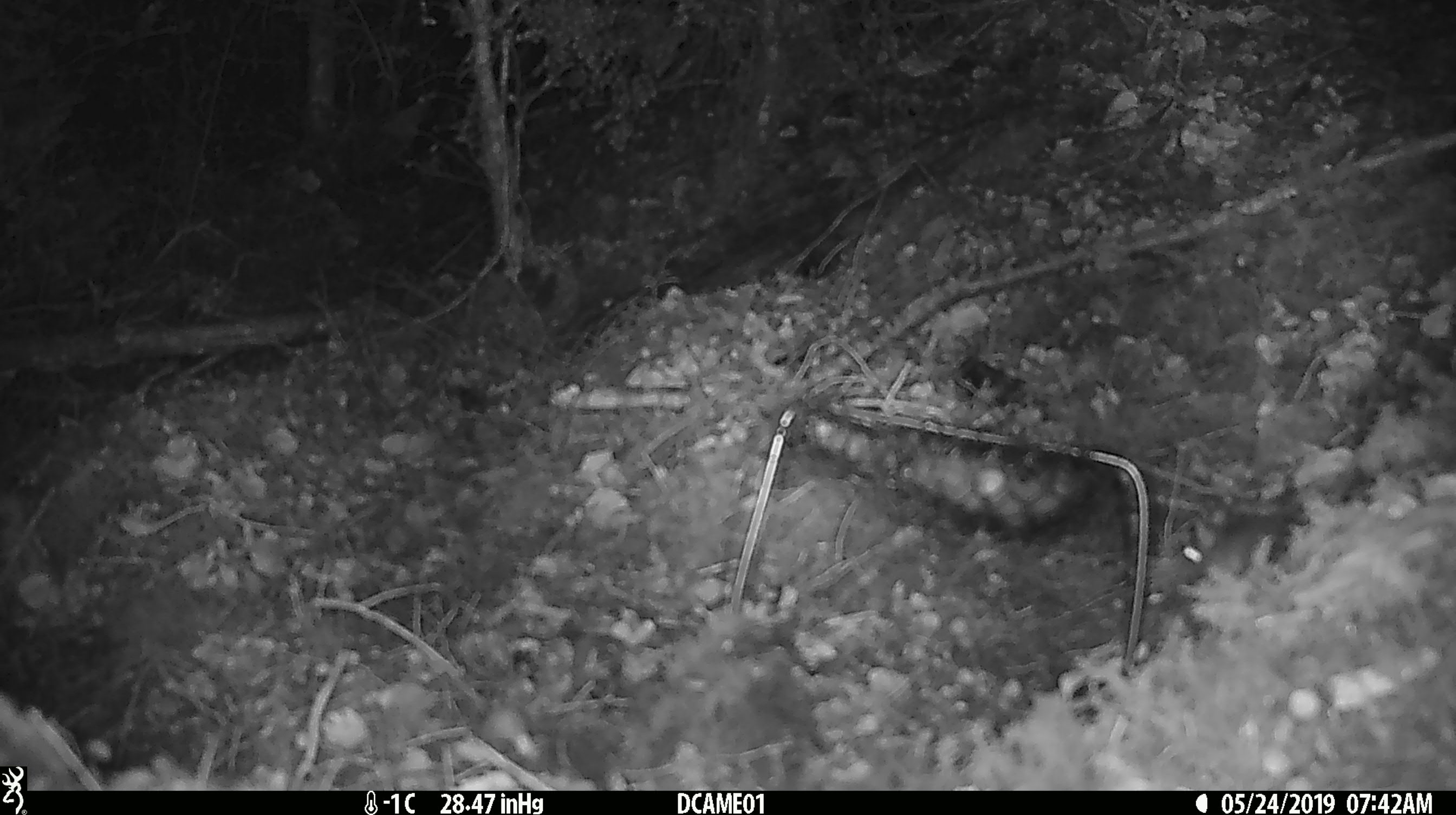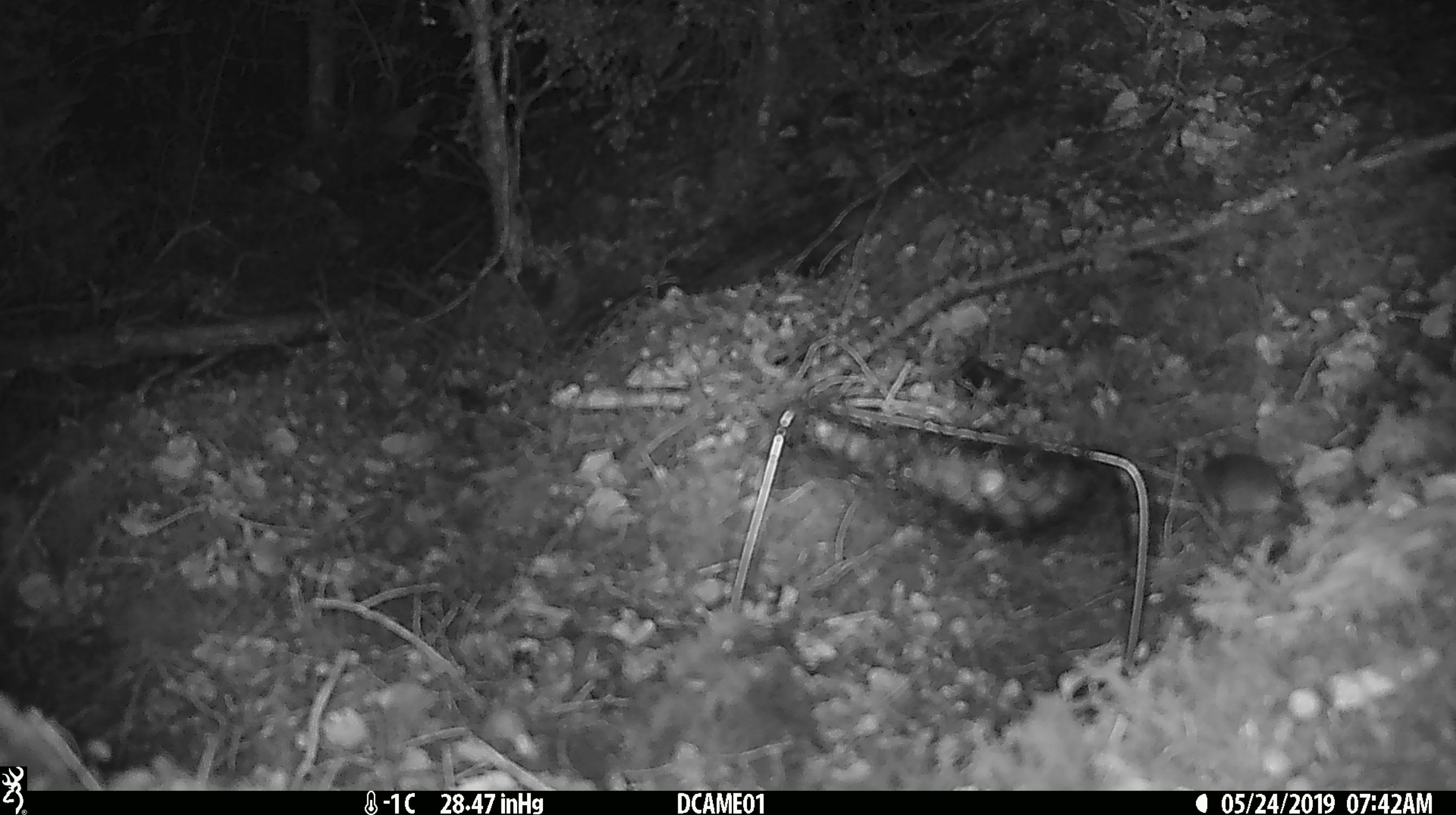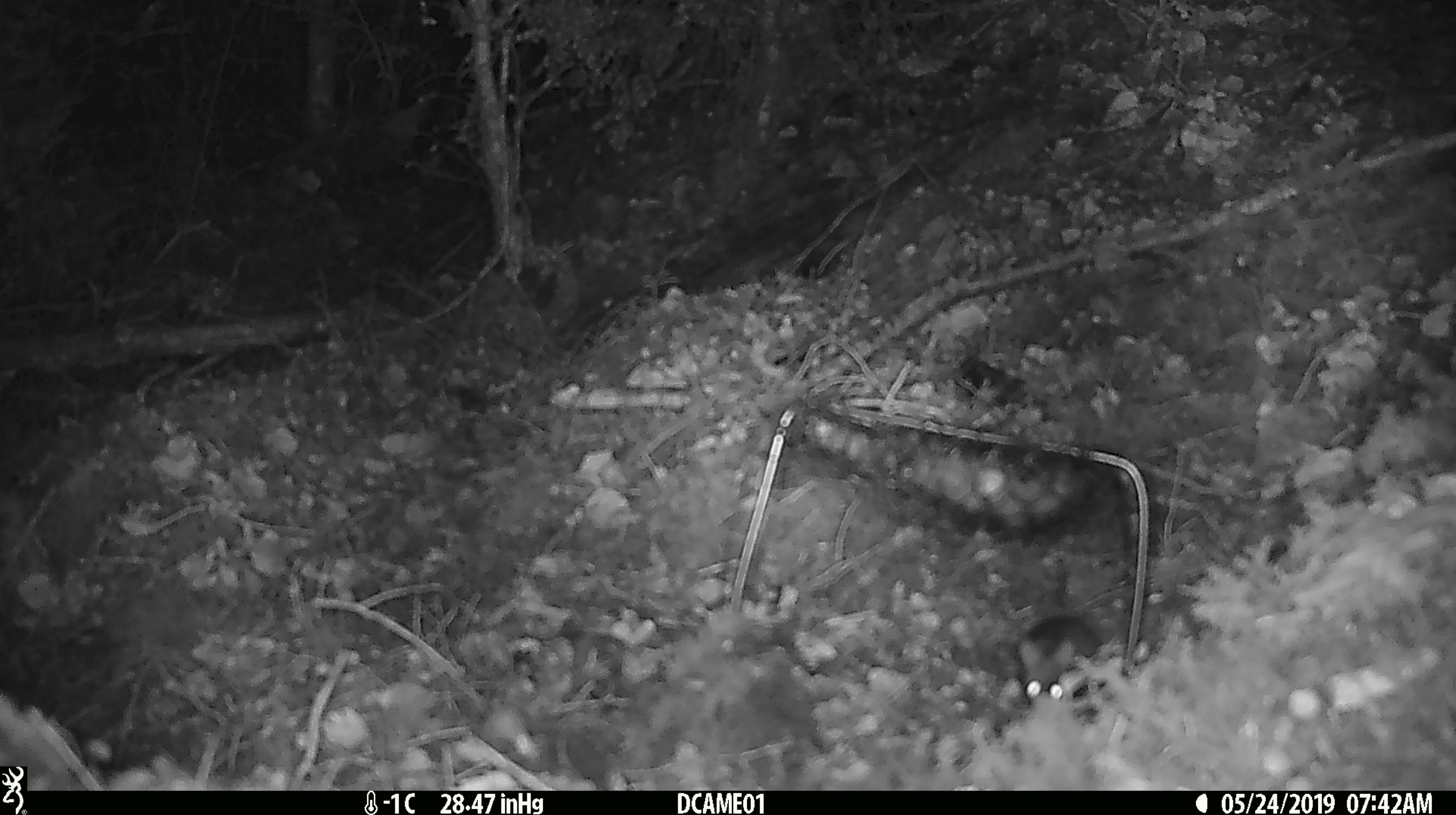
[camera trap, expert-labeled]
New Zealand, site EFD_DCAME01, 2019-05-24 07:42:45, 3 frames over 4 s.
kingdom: Animalia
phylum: Chordata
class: Mammalia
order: Rodentia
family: Muridae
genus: Mus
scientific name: Mus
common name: mouse